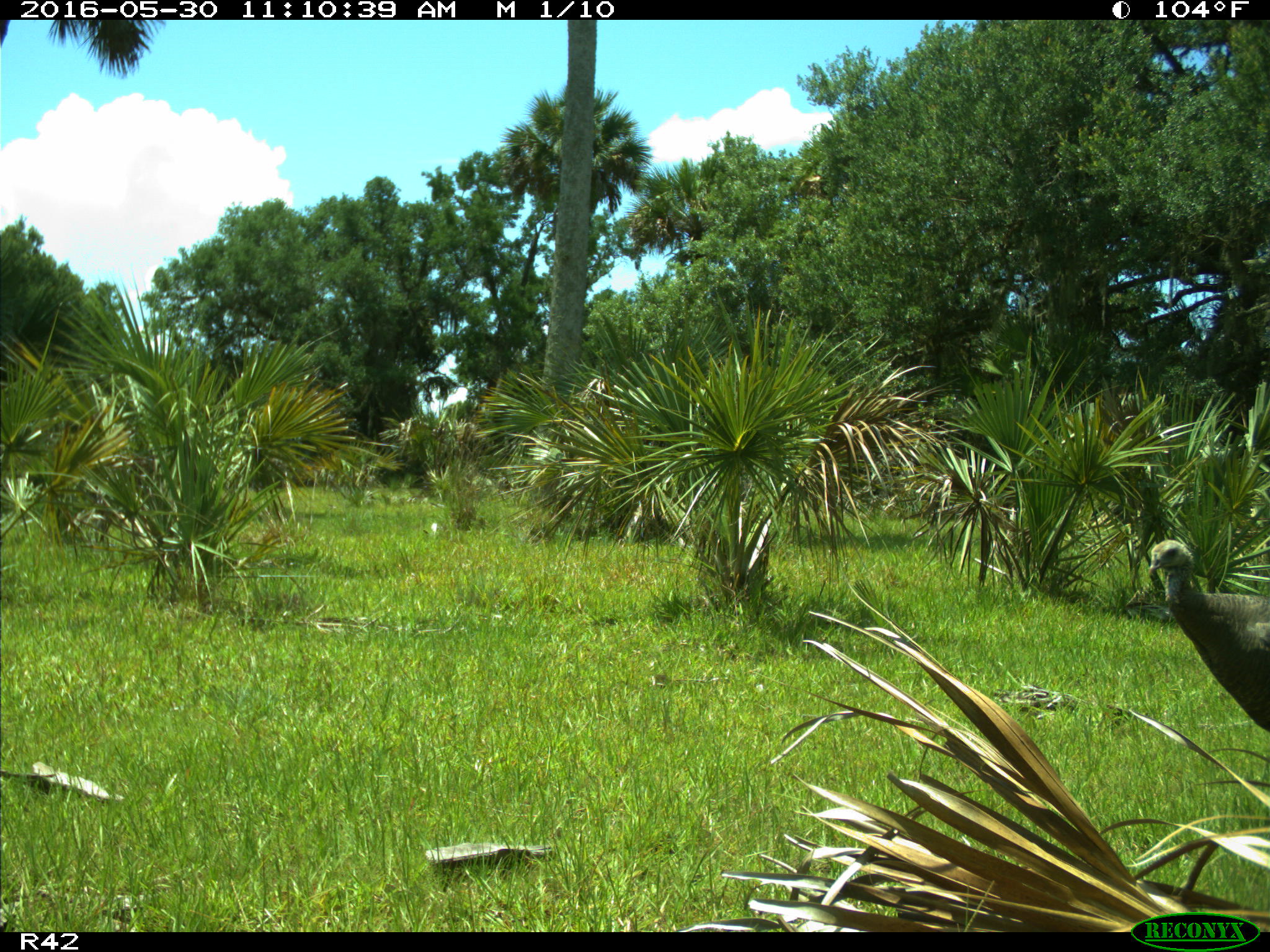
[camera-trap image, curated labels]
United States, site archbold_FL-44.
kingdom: Animalia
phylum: Chordata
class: Aves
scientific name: Aves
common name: birds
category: unidentified bird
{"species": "unidentified bird (birds) (Aves)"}